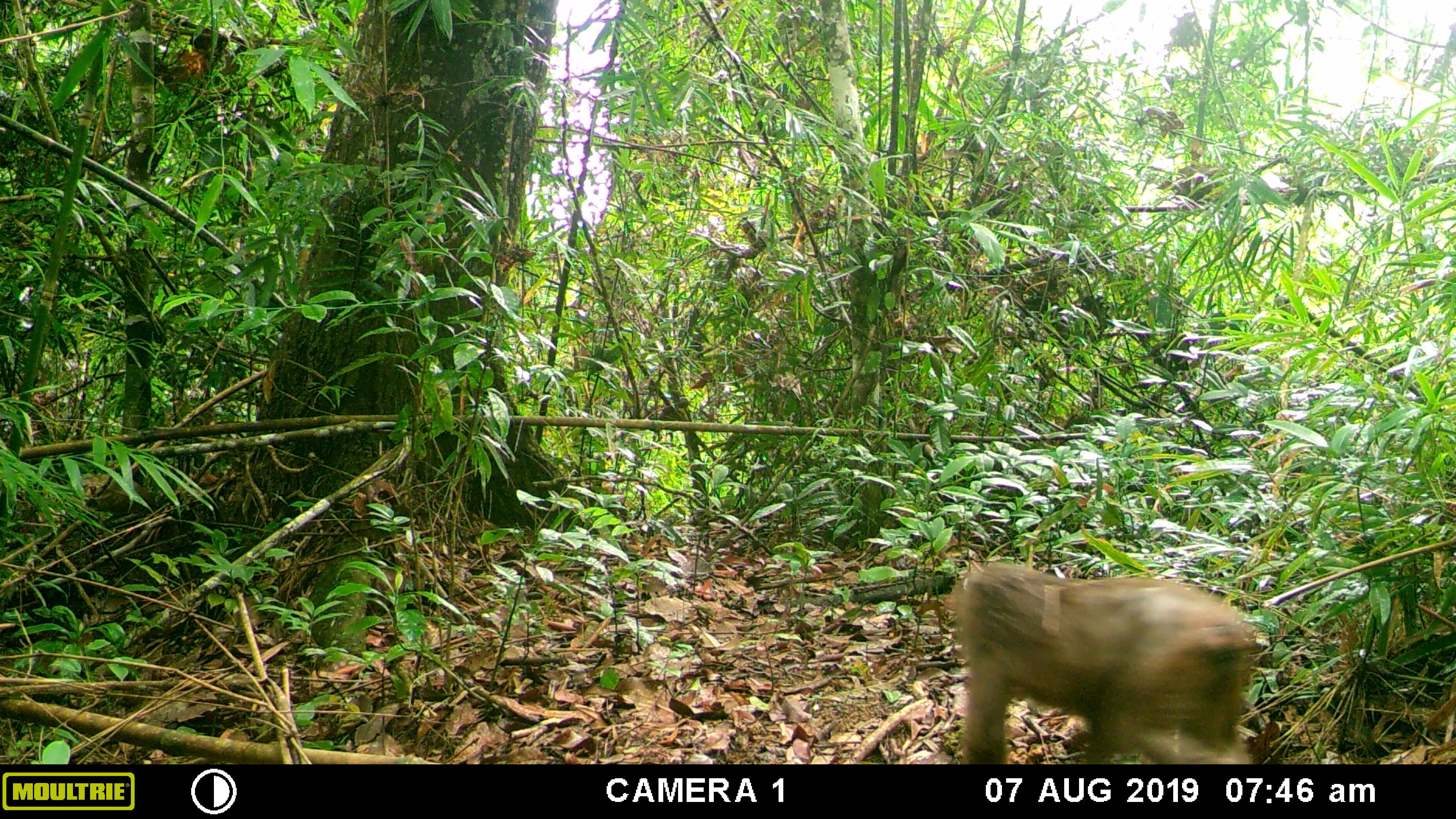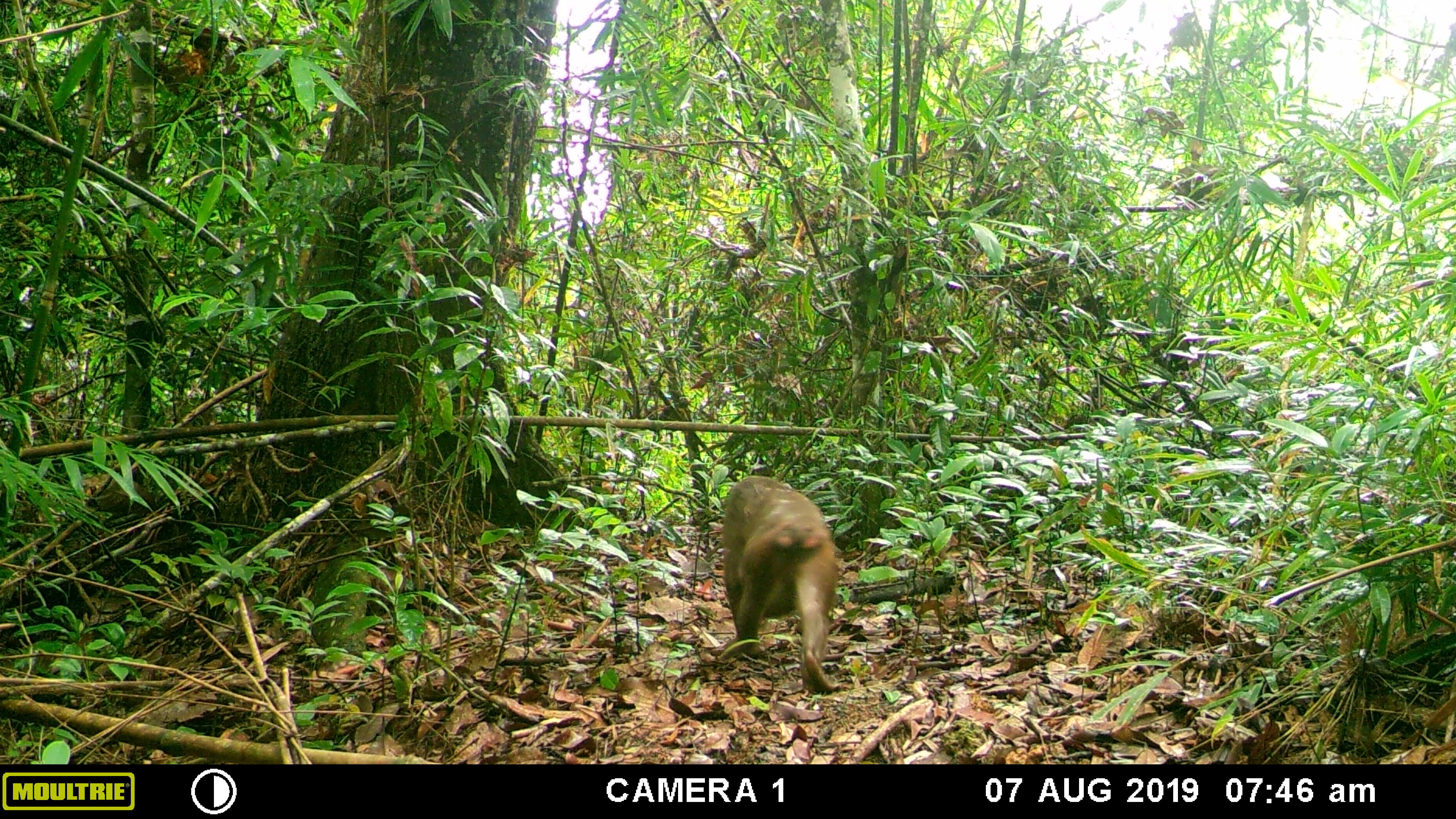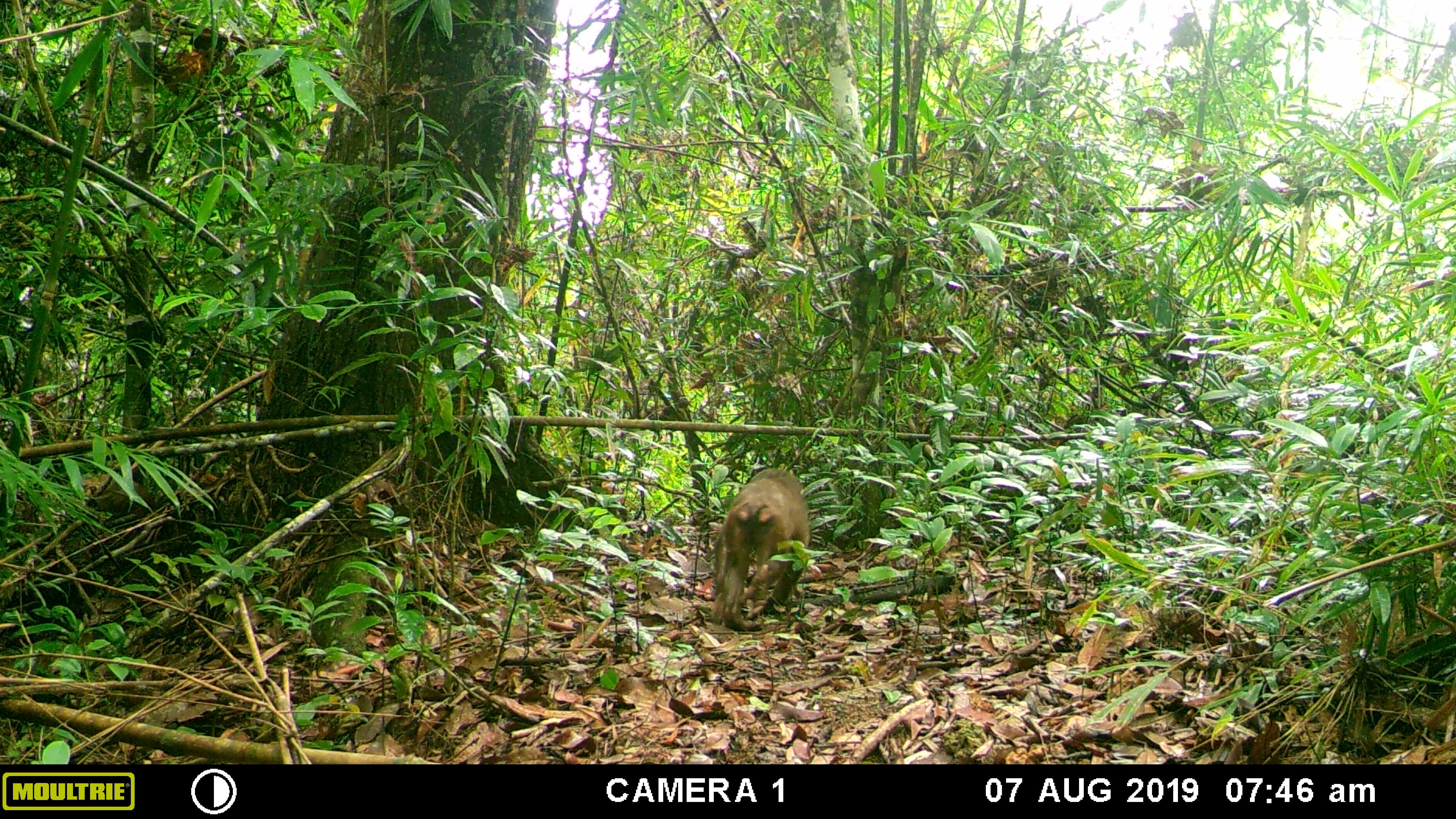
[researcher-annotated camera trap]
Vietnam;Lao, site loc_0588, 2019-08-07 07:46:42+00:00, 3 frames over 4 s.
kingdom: Animalia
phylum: Chordata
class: Mammalia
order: Primates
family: Cercopithecidae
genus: Macaca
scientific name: Macaca arctoides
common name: stump-tailed macaque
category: stump tailed macaque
Stump tailed macaque (stump-tailed macaque) (Macaca arctoides). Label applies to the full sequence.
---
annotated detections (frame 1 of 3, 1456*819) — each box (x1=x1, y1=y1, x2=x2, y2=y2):
stump tailed macaque: (x1=946, y1=560, x2=1263, y2=764)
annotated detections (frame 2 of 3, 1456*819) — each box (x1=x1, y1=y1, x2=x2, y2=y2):
stump tailed macaque: (x1=708, y1=474, x2=842, y2=694)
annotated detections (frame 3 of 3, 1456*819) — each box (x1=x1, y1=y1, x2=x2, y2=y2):
stump tailed macaque: (x1=711, y1=466, x2=810, y2=631)